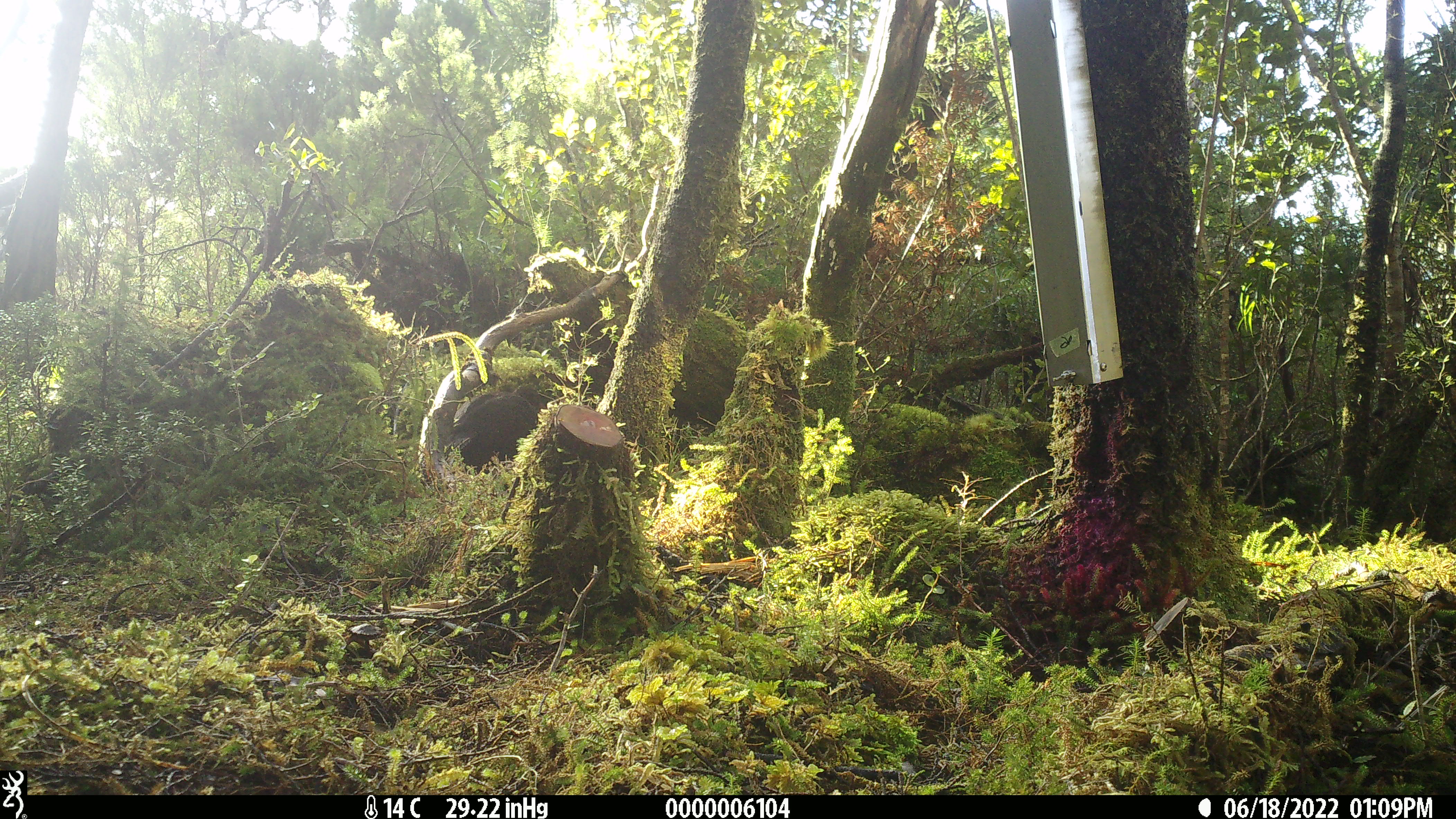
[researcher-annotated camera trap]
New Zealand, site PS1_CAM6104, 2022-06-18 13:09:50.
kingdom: Animalia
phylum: Chordata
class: Aves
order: Gruiformes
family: Rallidae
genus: Gallirallus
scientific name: Gallirallus australis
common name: weka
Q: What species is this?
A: Weka (Gallirallus australis).